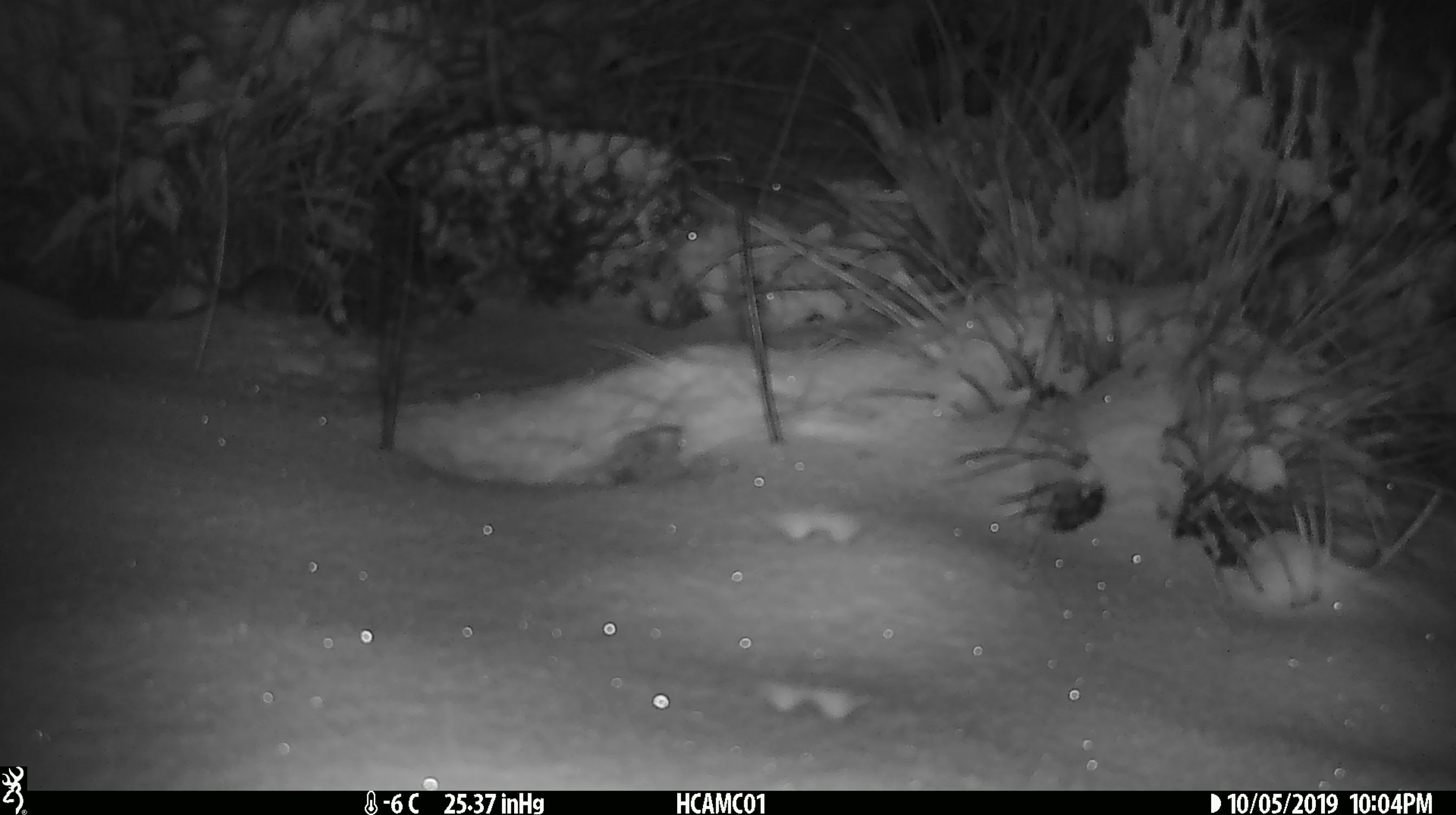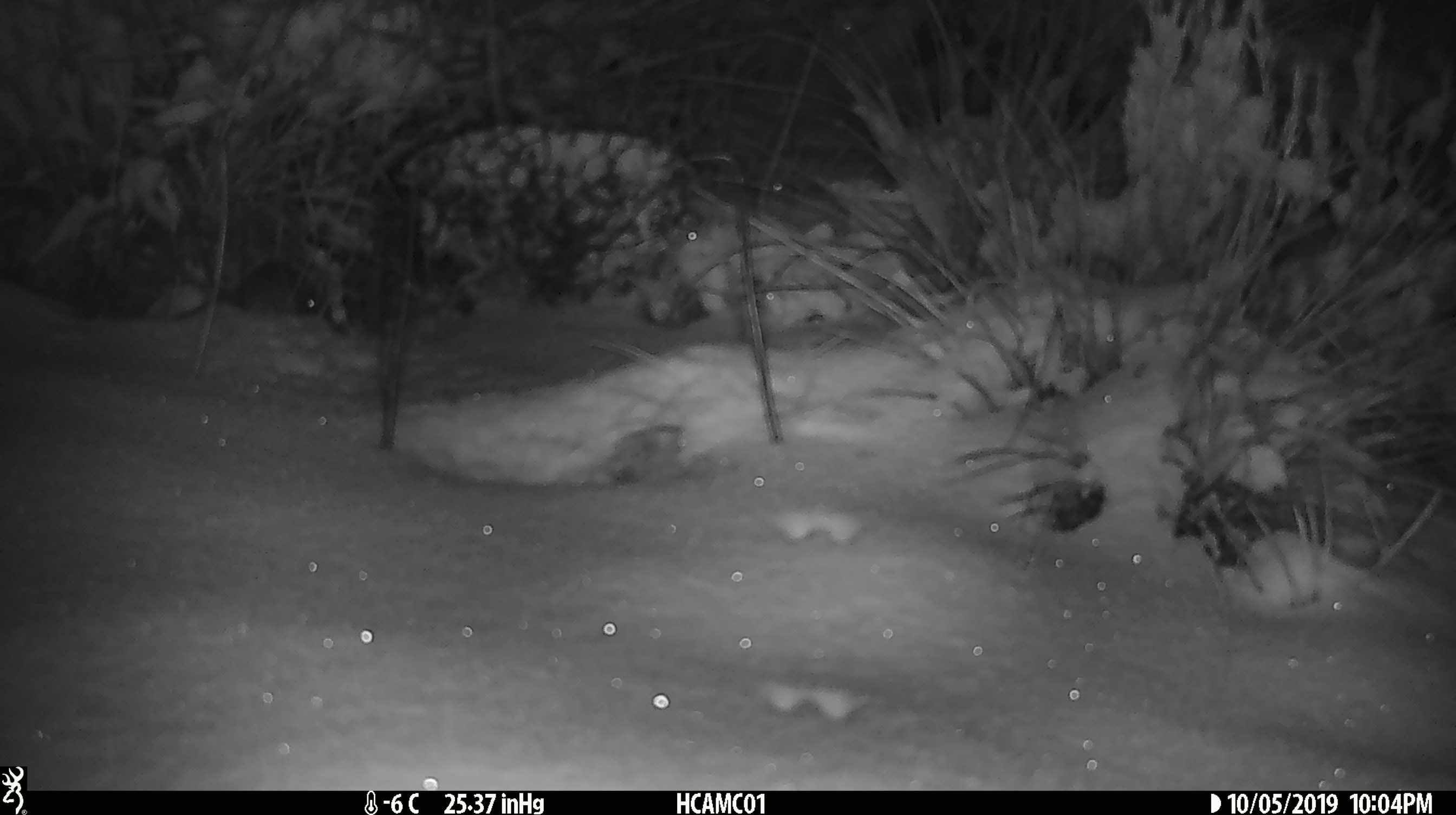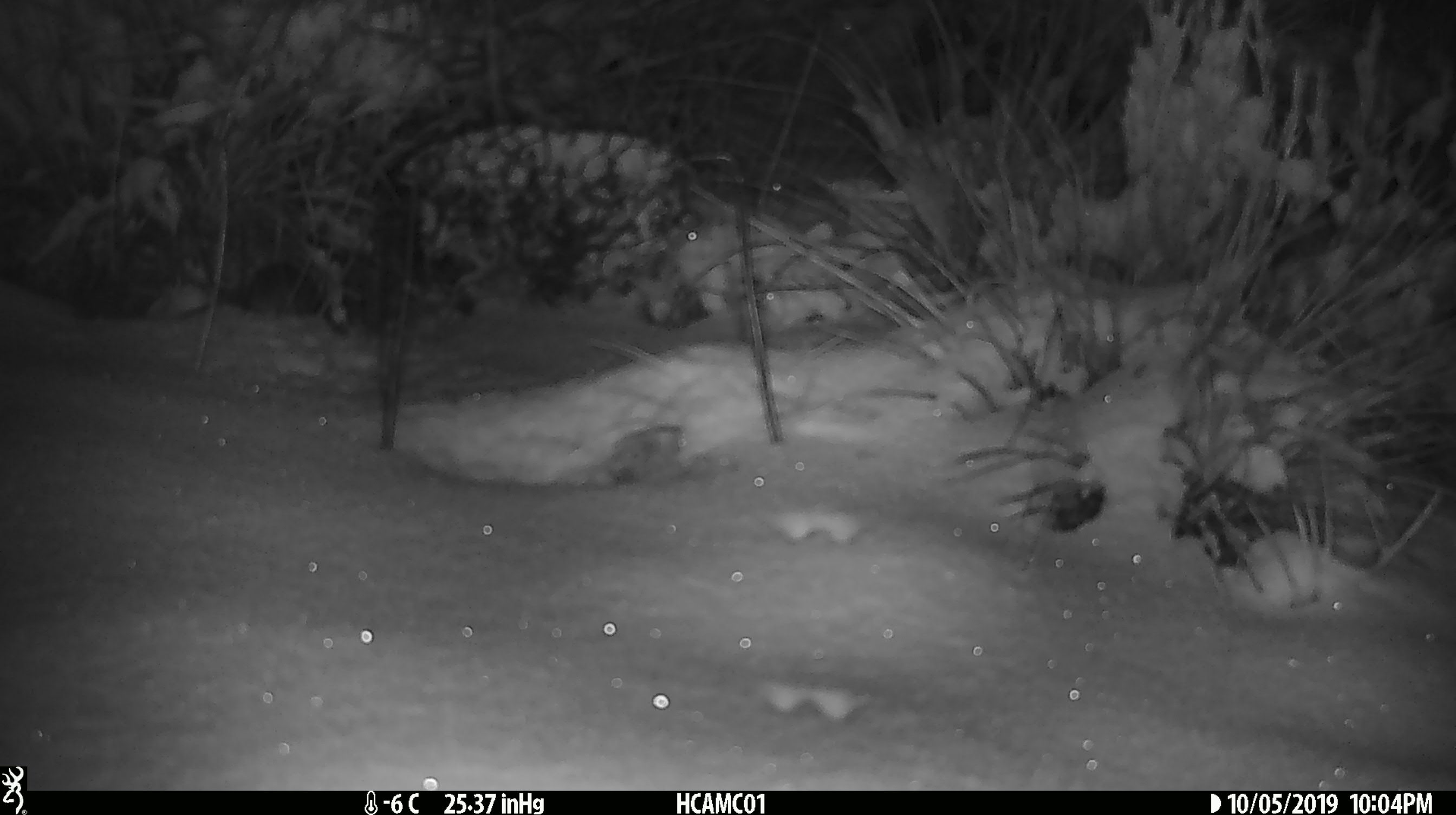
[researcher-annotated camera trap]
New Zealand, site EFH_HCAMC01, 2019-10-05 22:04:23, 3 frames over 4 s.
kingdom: Animalia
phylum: Chordata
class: Mammalia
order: Rodentia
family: Muridae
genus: Mus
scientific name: Mus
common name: mouse